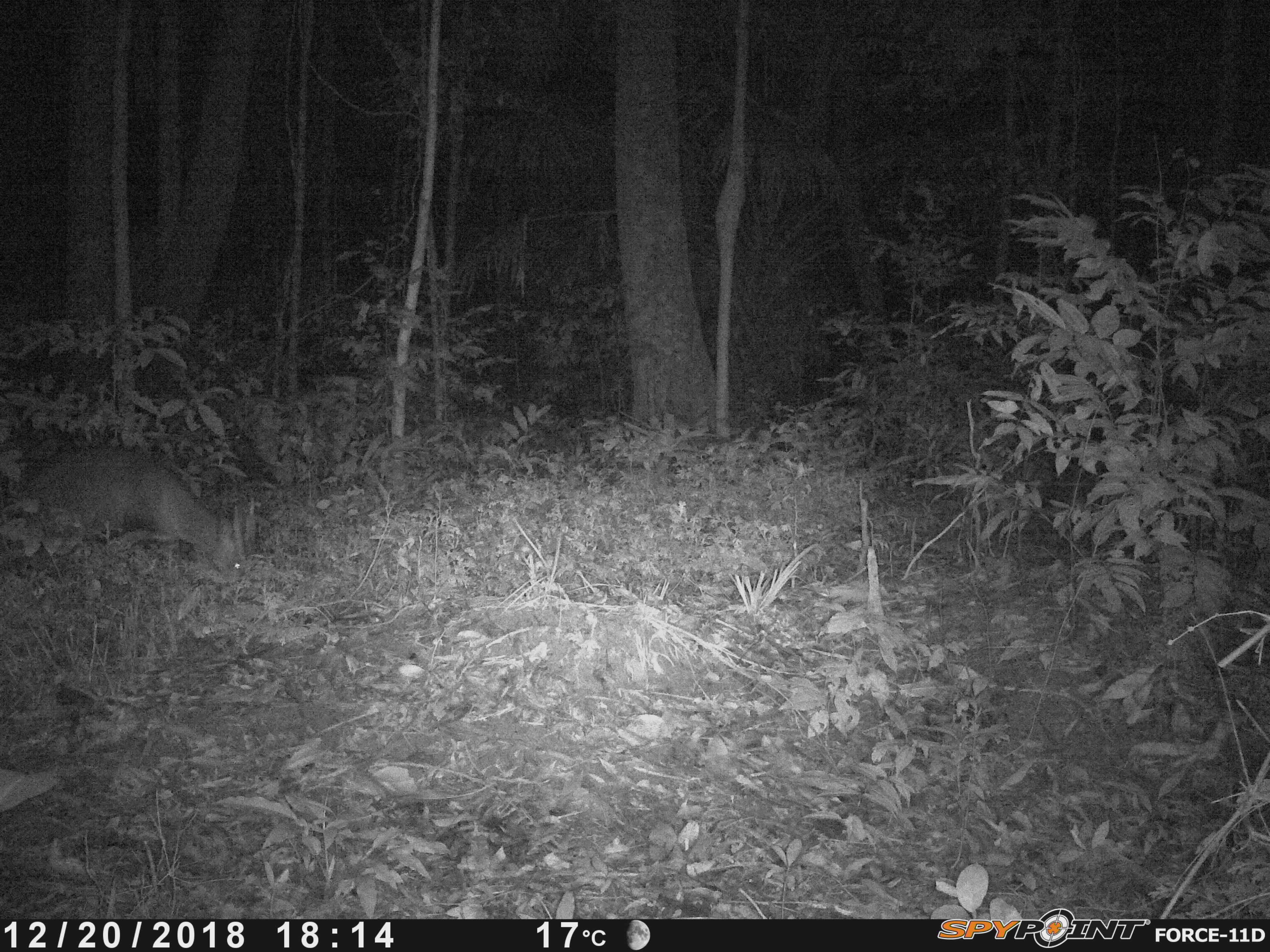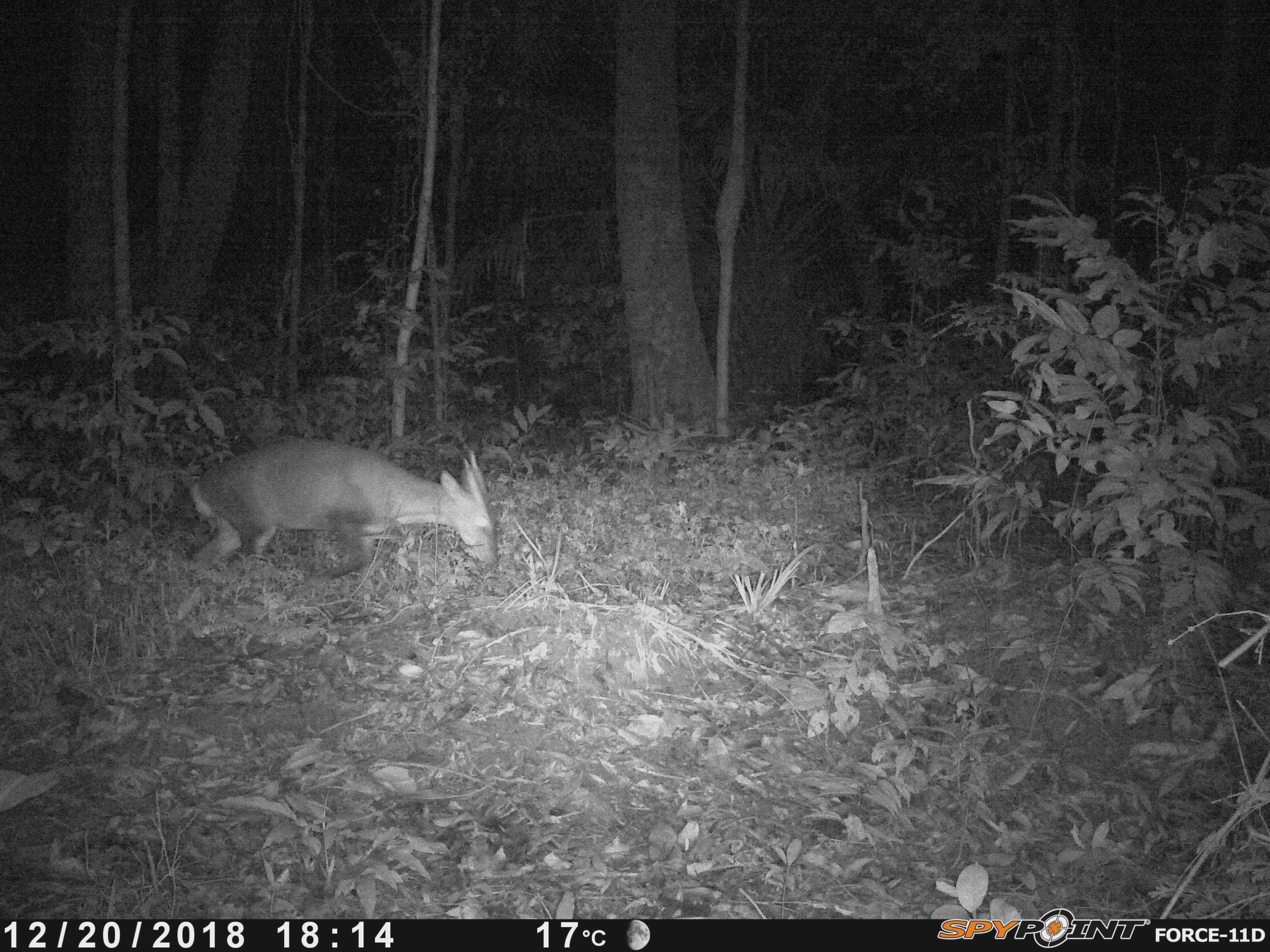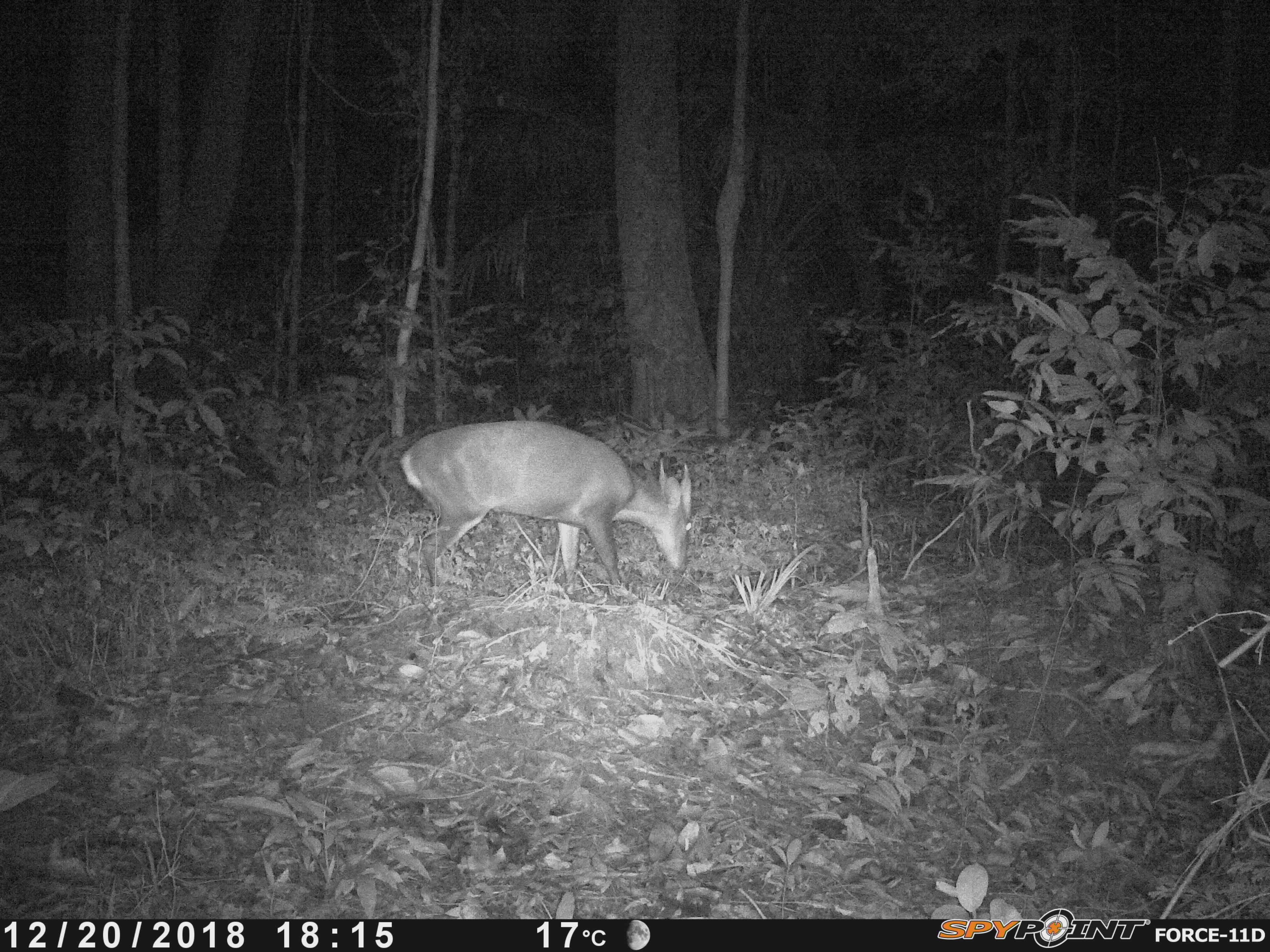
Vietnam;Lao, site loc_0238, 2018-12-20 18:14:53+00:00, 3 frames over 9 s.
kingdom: Animalia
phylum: Chordata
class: Mammalia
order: Artiodactyla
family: Cervidae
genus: Muntiacus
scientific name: Muntiacus vuquangensis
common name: large-antlered muntjac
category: large antlered muntjac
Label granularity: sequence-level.